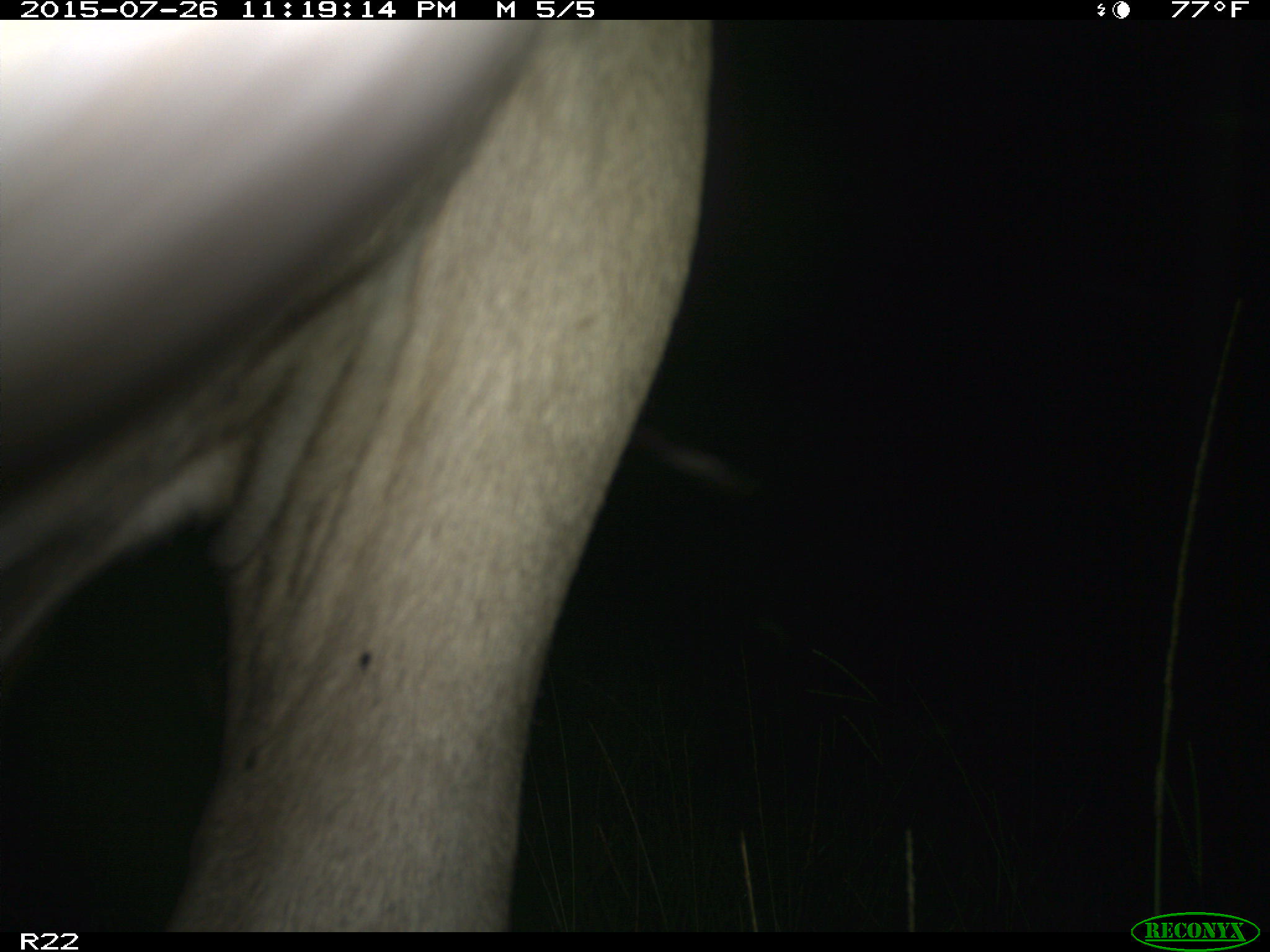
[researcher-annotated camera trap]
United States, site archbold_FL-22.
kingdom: Animalia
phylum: Chordata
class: Mammalia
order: Artiodactyla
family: Bovidae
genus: Bos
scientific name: Bos taurus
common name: domestic cow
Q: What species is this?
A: Bos taurus (domestic cow).